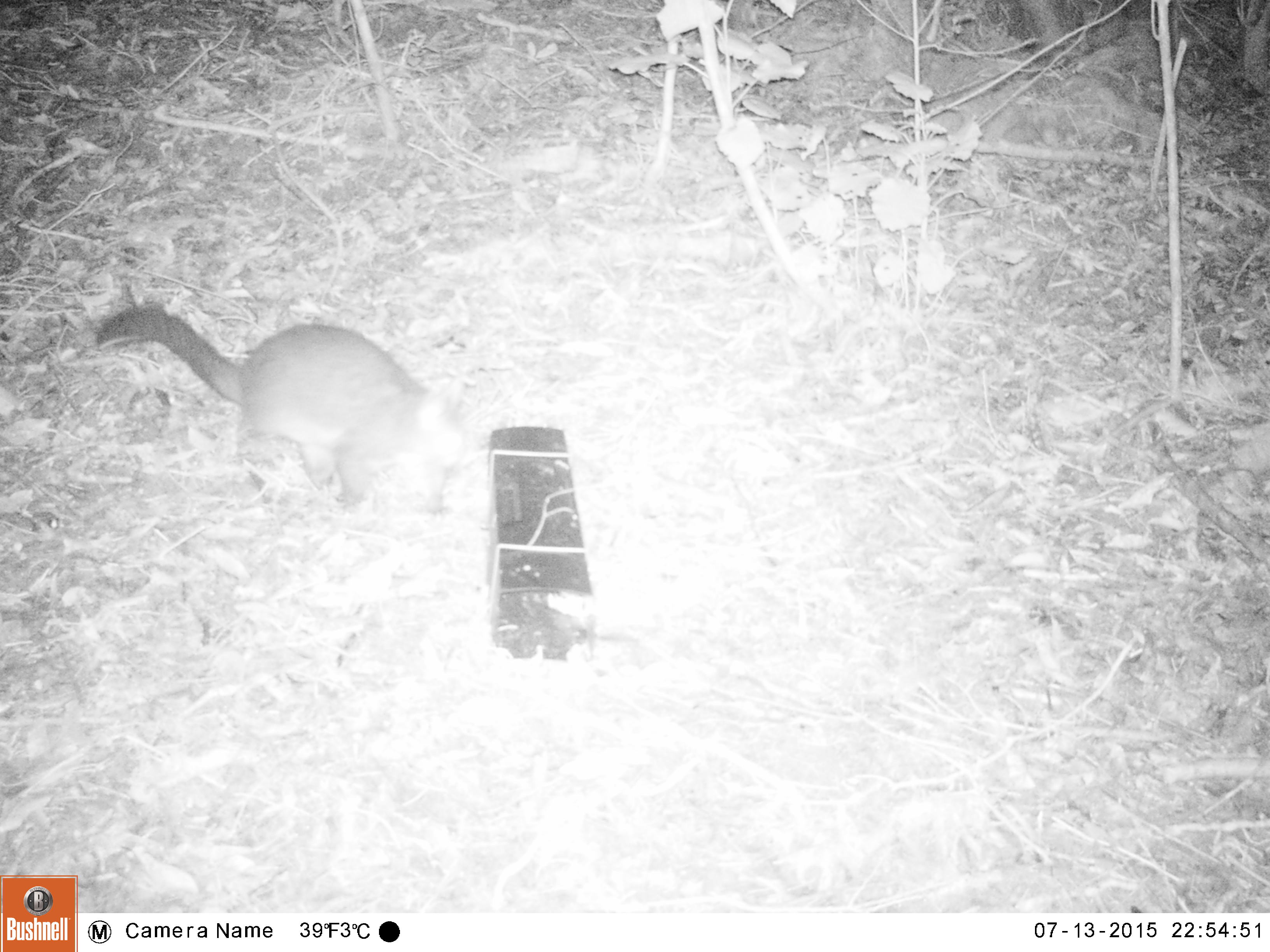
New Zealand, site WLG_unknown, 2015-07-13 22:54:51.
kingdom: Animalia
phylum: Chordata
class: Mammalia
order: Diprotodontia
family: Phalangeridae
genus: Trichosurus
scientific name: Trichosurus vulpecula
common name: common brushtail possum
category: possum